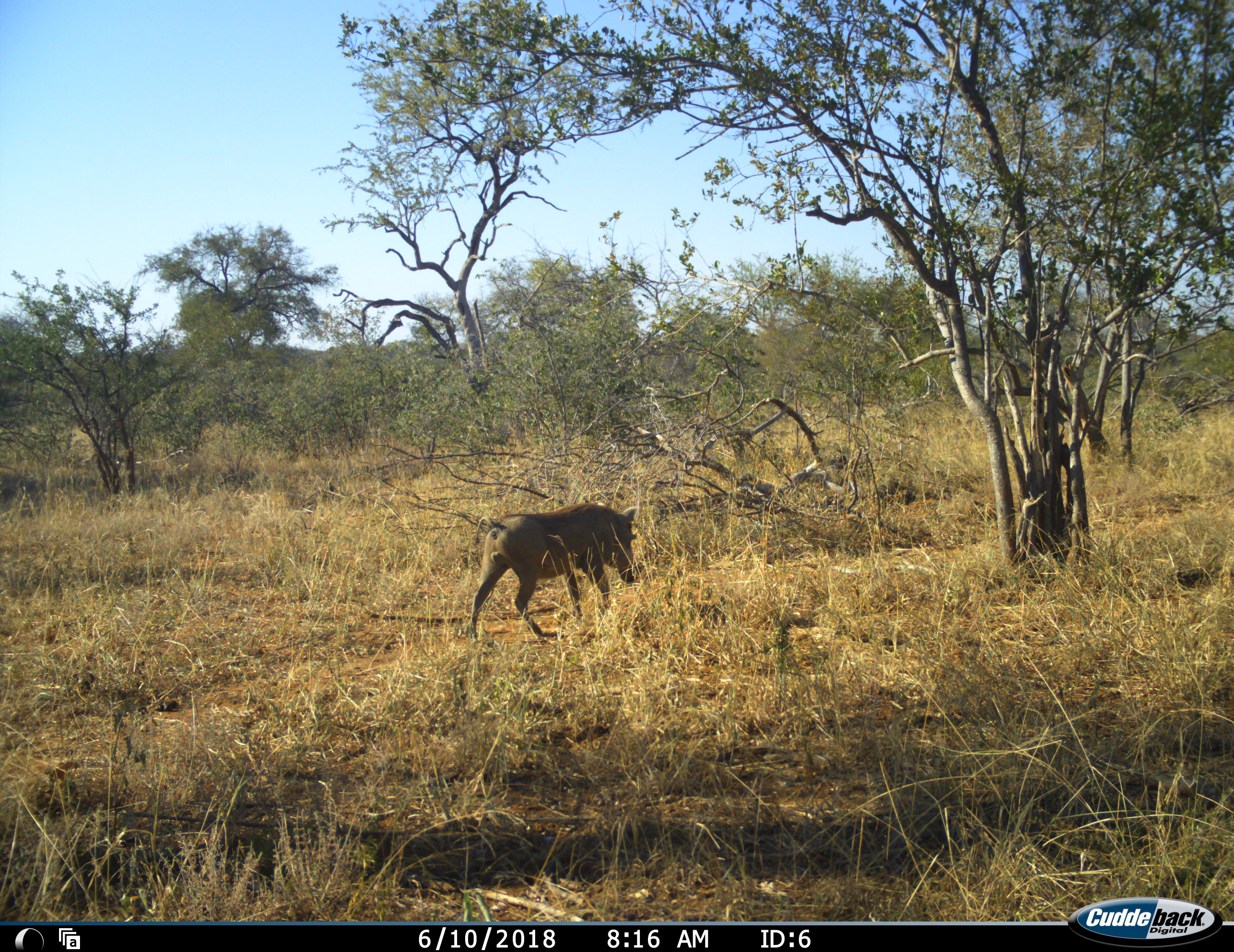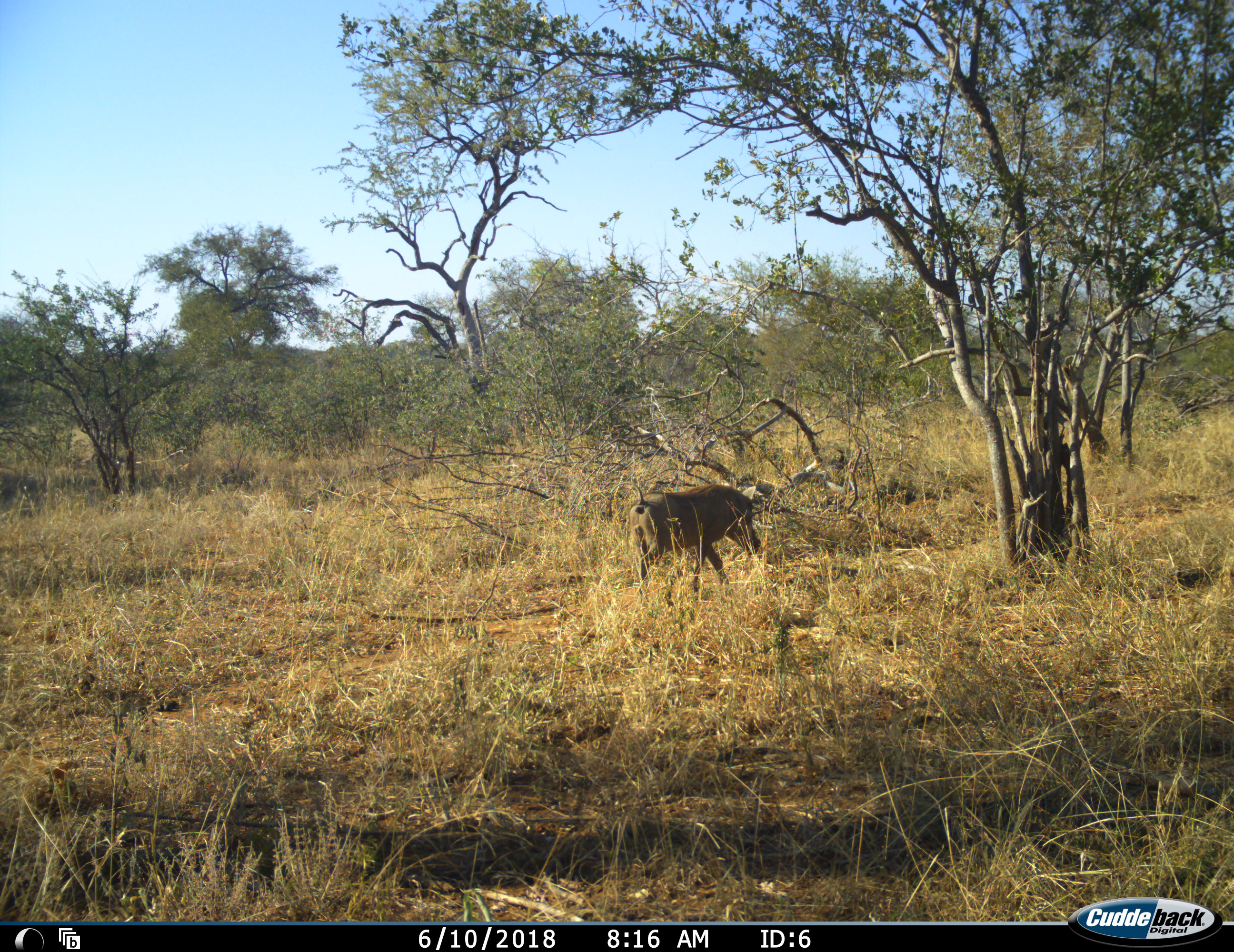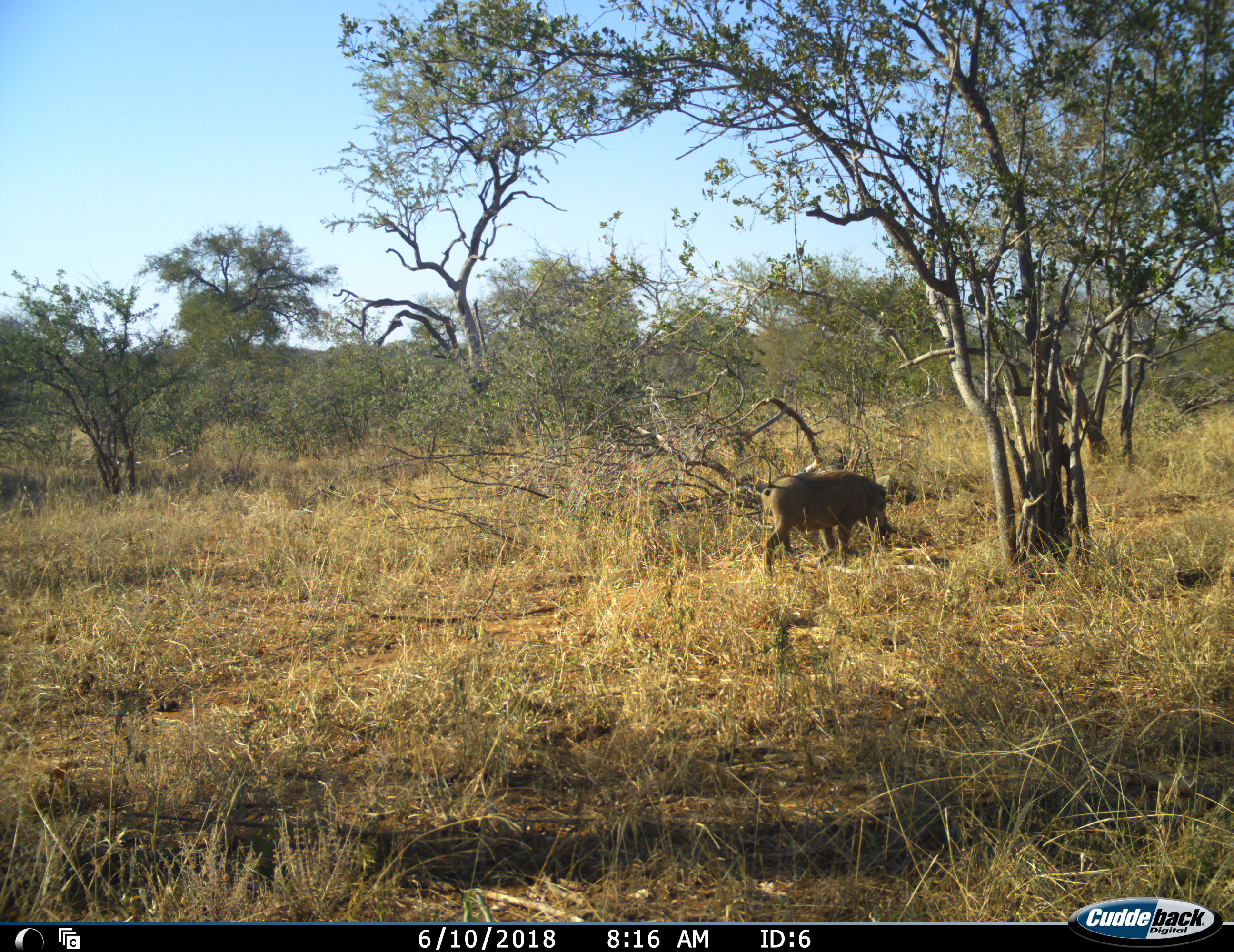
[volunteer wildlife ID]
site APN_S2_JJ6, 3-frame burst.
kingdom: Animalia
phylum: Chordata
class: Mammalia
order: Artiodactyla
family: Suidae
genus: Phacochoerus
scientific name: Phacochoerus africanus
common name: warthog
Warthog (Phacochoerus africanus), count 1. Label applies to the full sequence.